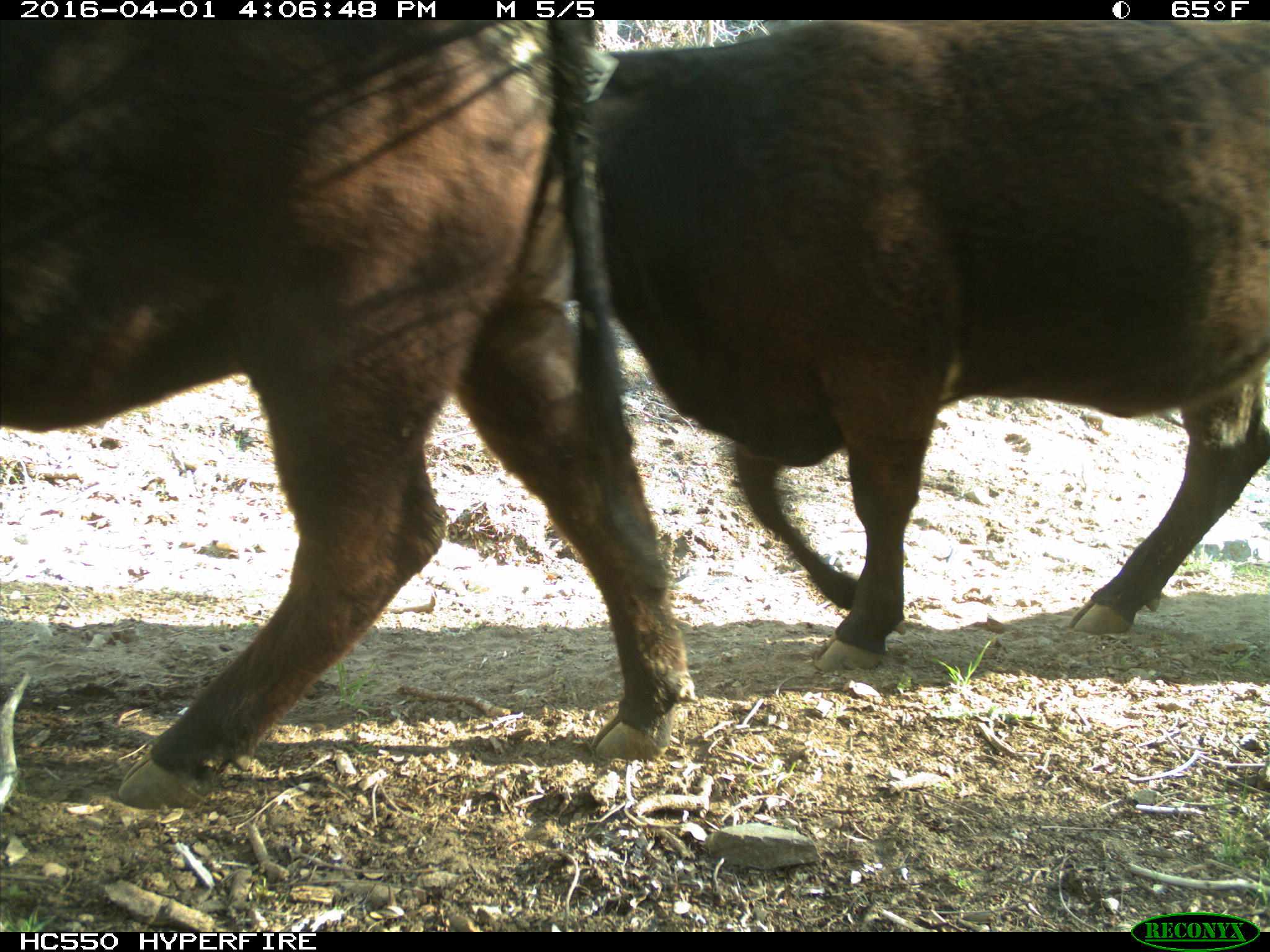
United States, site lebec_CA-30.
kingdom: Animalia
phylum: Chordata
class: Mammalia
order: Artiodactyla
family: Bovidae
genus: Bos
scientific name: Bos taurus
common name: domestic cow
Bos taurus (domestic cow).